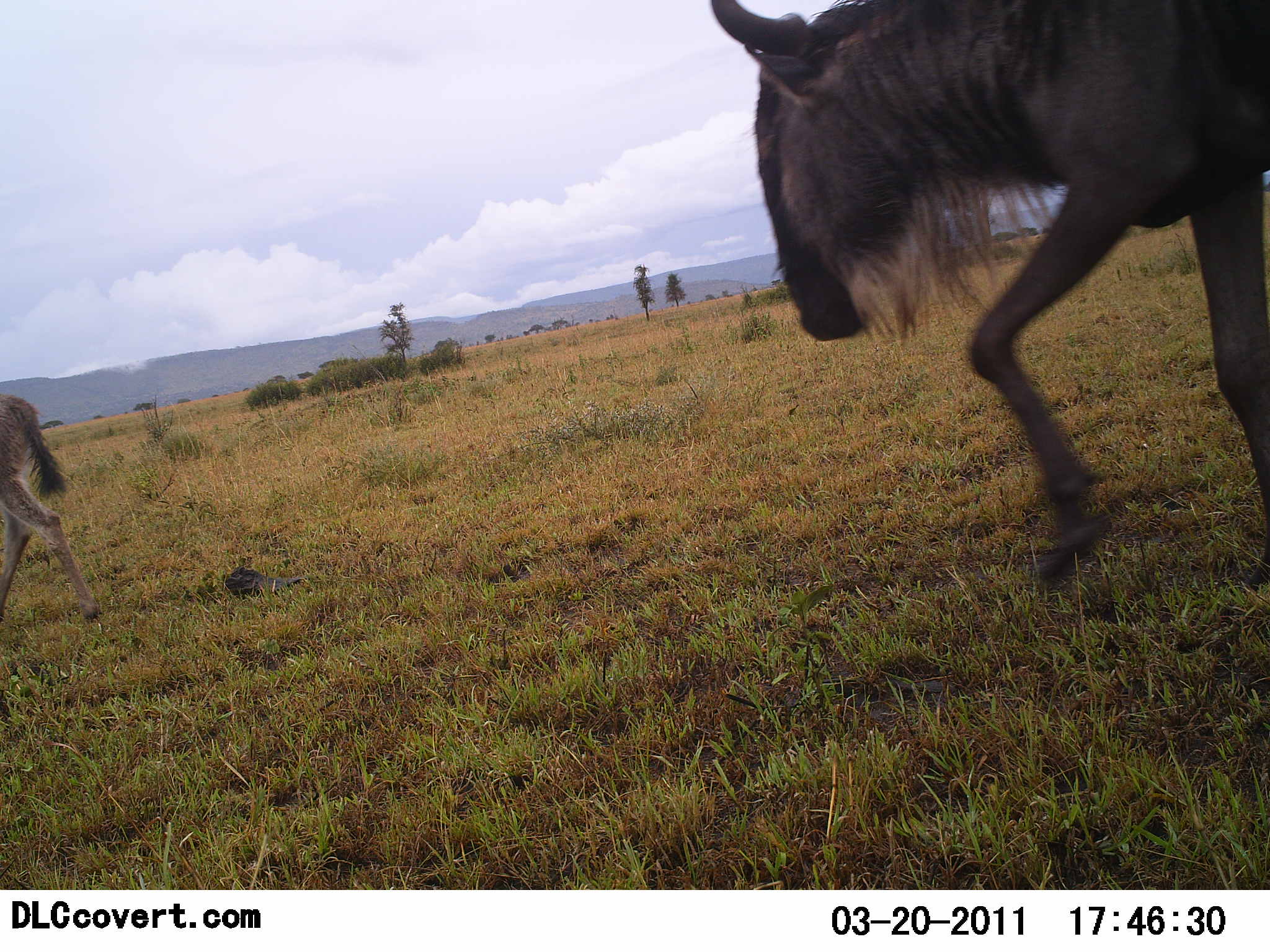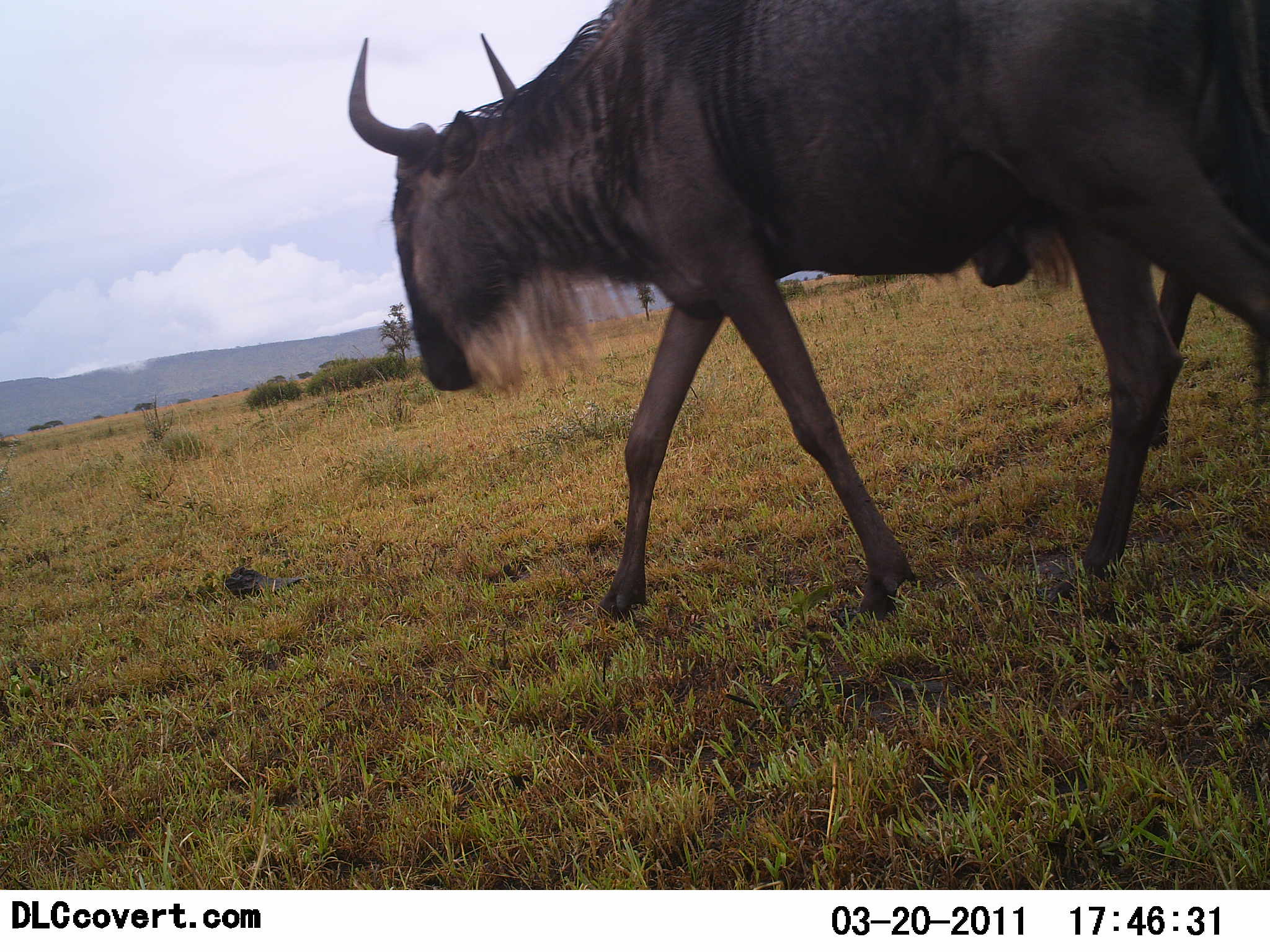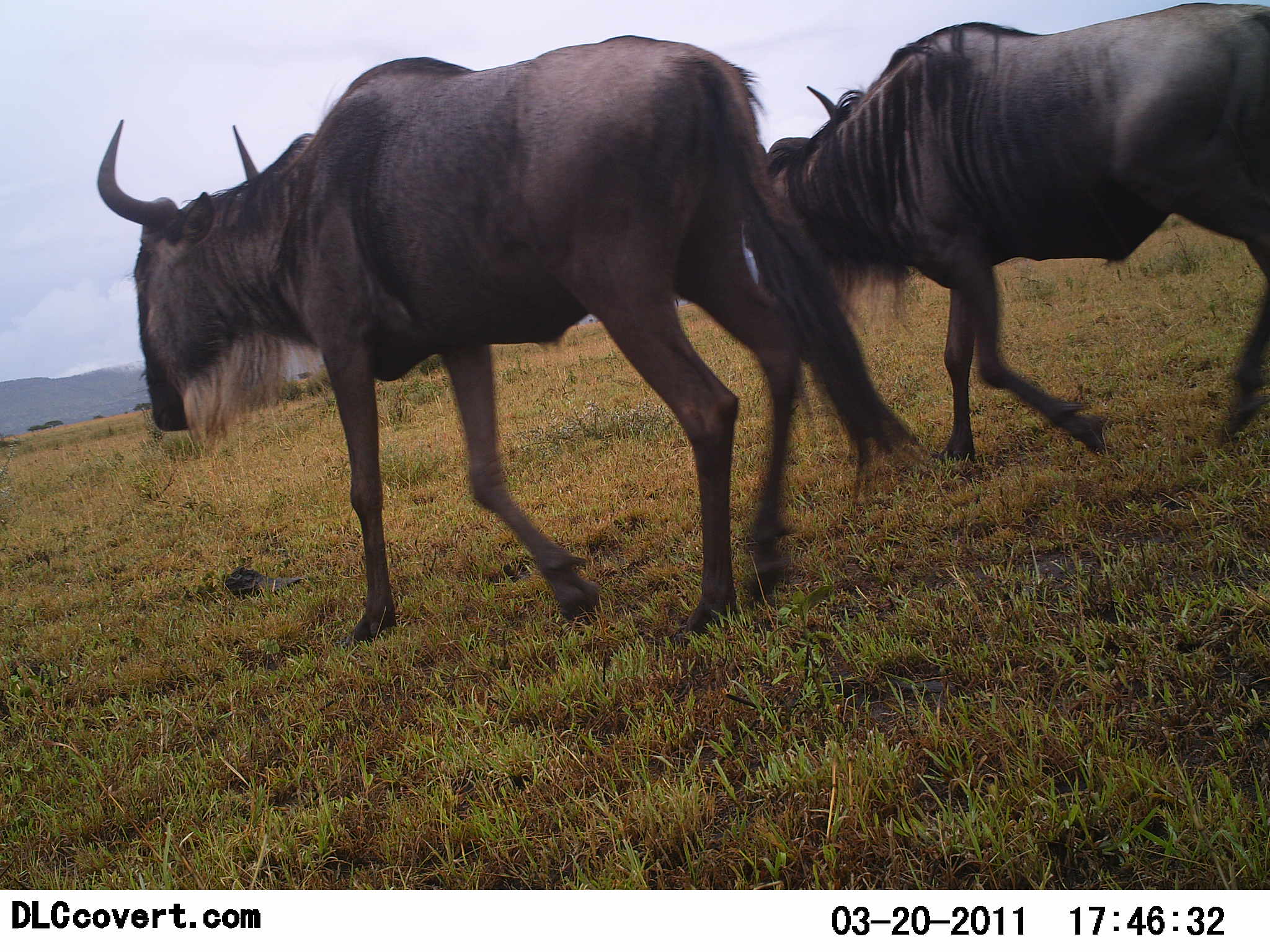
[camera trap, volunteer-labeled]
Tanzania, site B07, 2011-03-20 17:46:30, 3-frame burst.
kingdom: Animalia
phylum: Chordata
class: Mammalia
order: Artiodactyla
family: Bovidae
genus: Connochaetes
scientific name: Connochaetes taurinus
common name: blue wildebeest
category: wildebeest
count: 3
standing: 0%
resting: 0%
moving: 100%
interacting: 0%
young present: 31%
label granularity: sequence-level